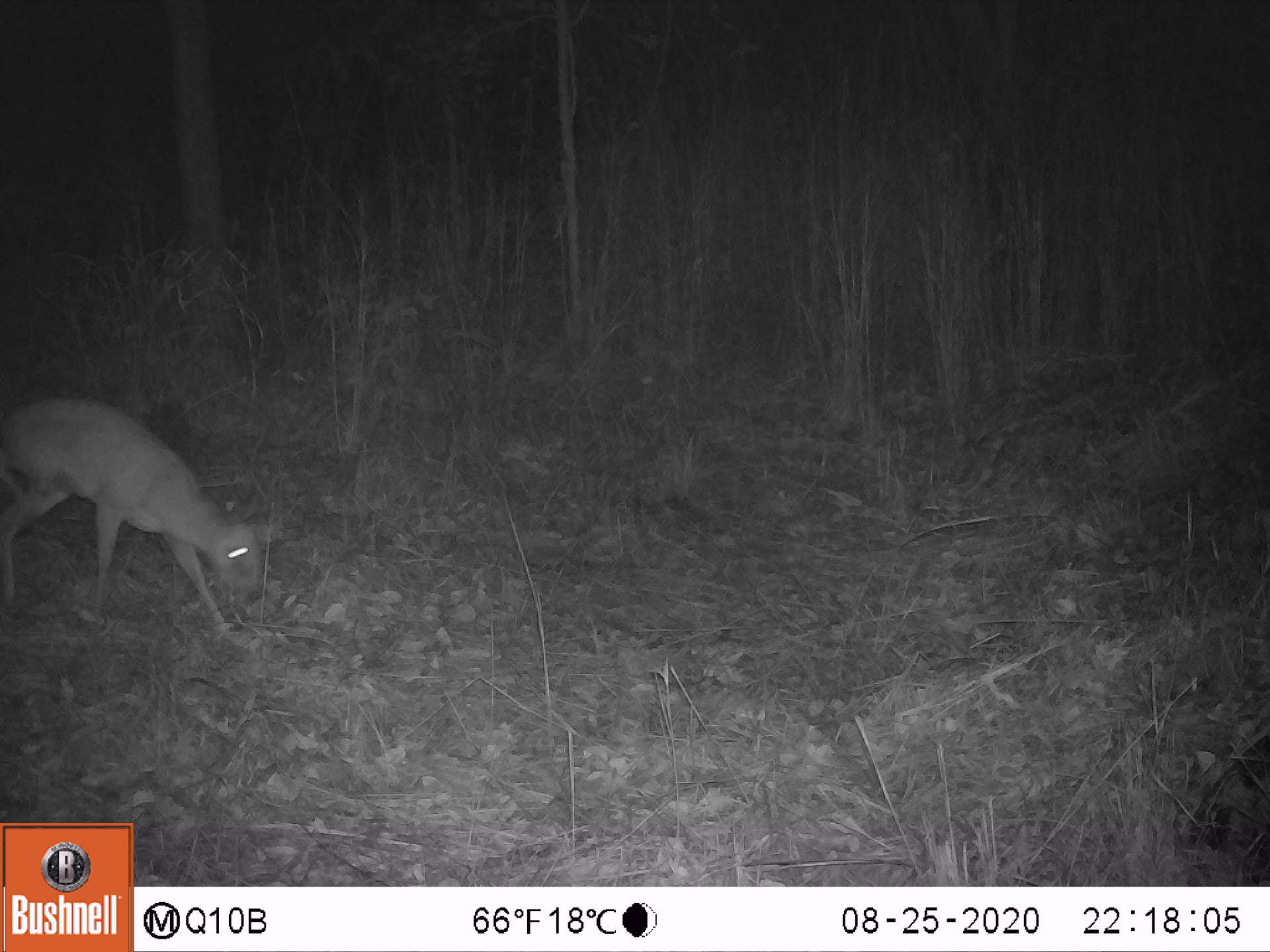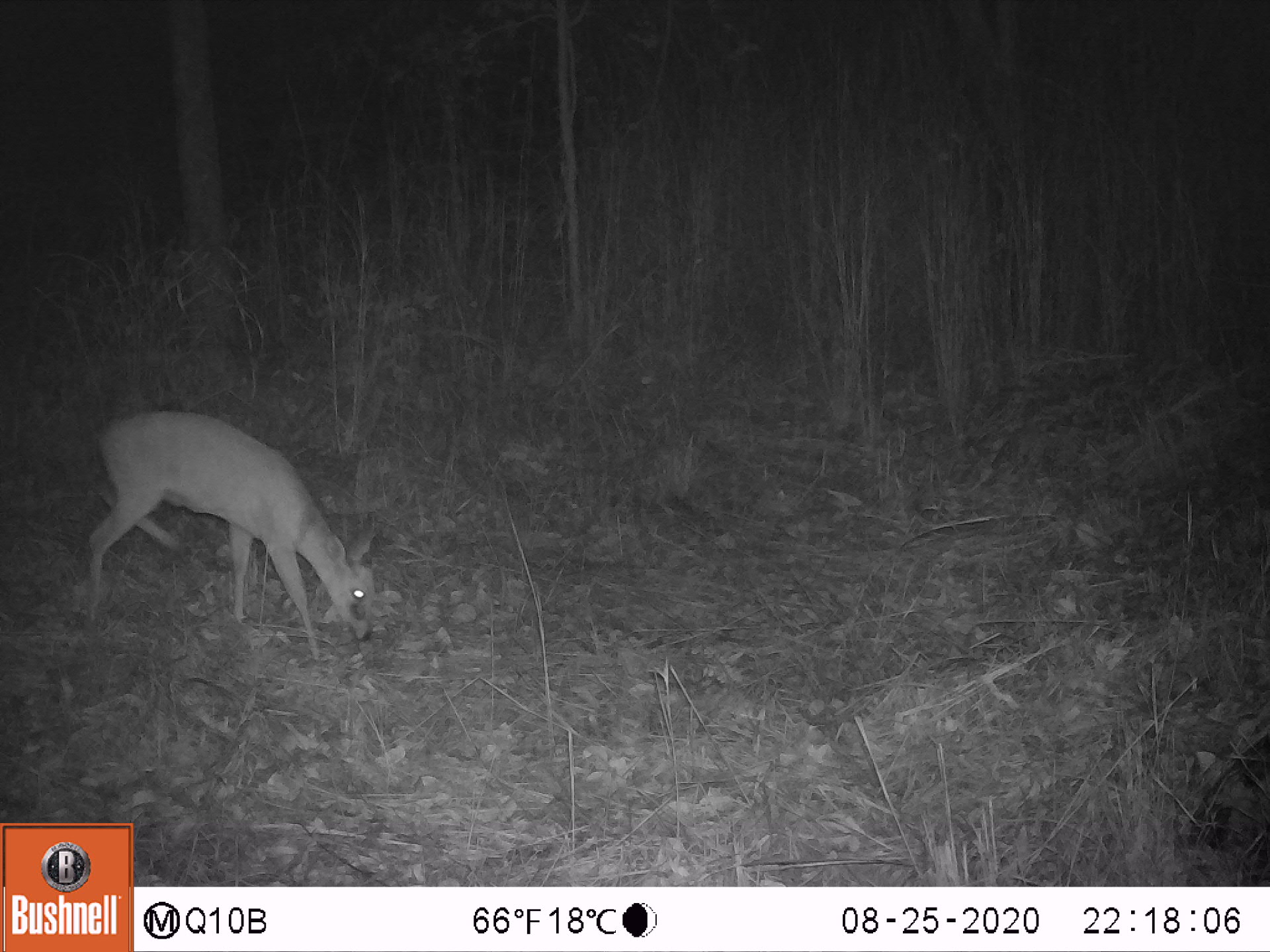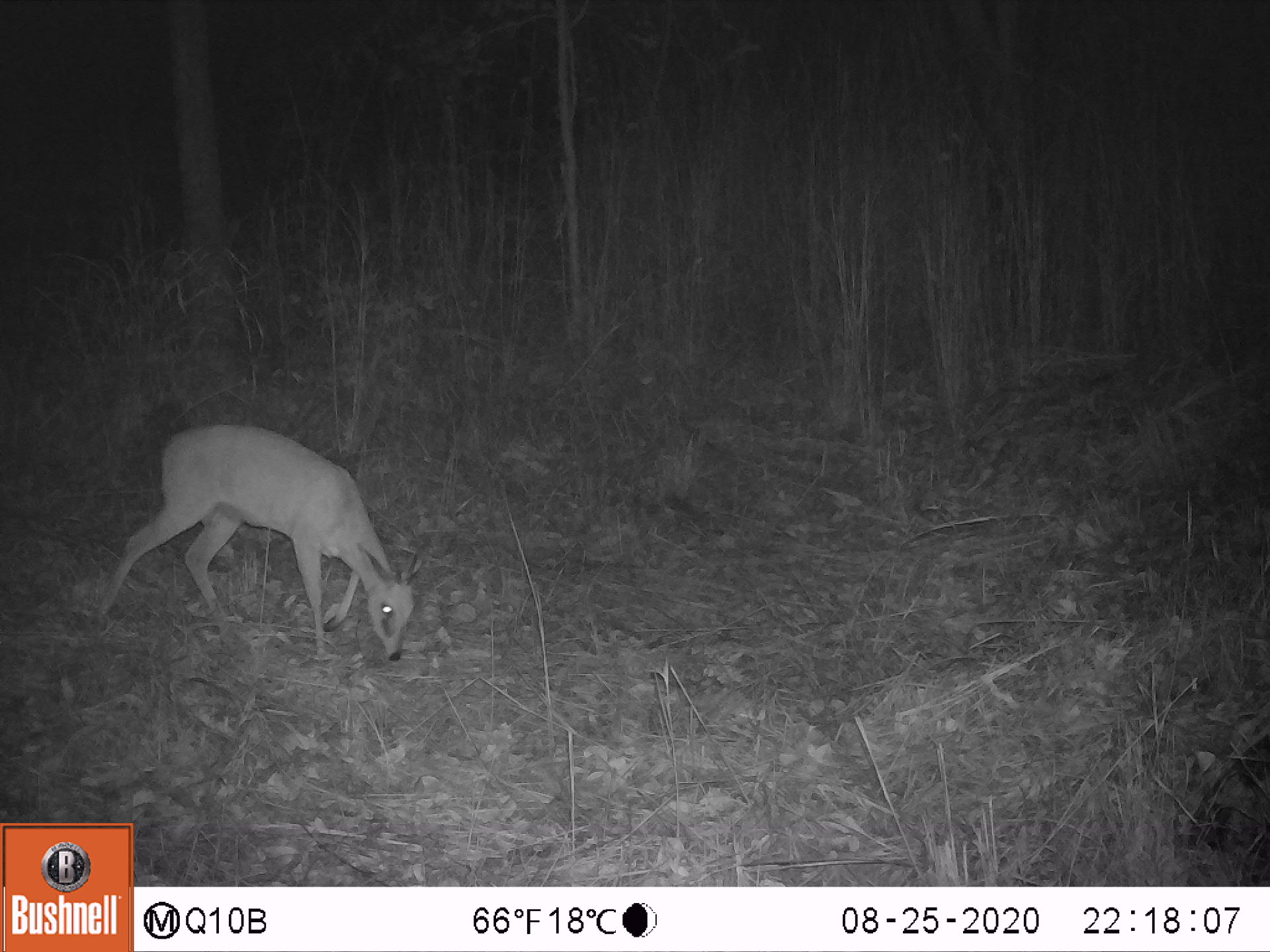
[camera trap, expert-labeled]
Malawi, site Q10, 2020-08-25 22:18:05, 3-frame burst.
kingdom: Animalia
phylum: Chordata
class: Mammalia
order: Artiodactyla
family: Bovidae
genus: Sylvicapra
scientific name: Sylvicapra grimmia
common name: common duiker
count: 1